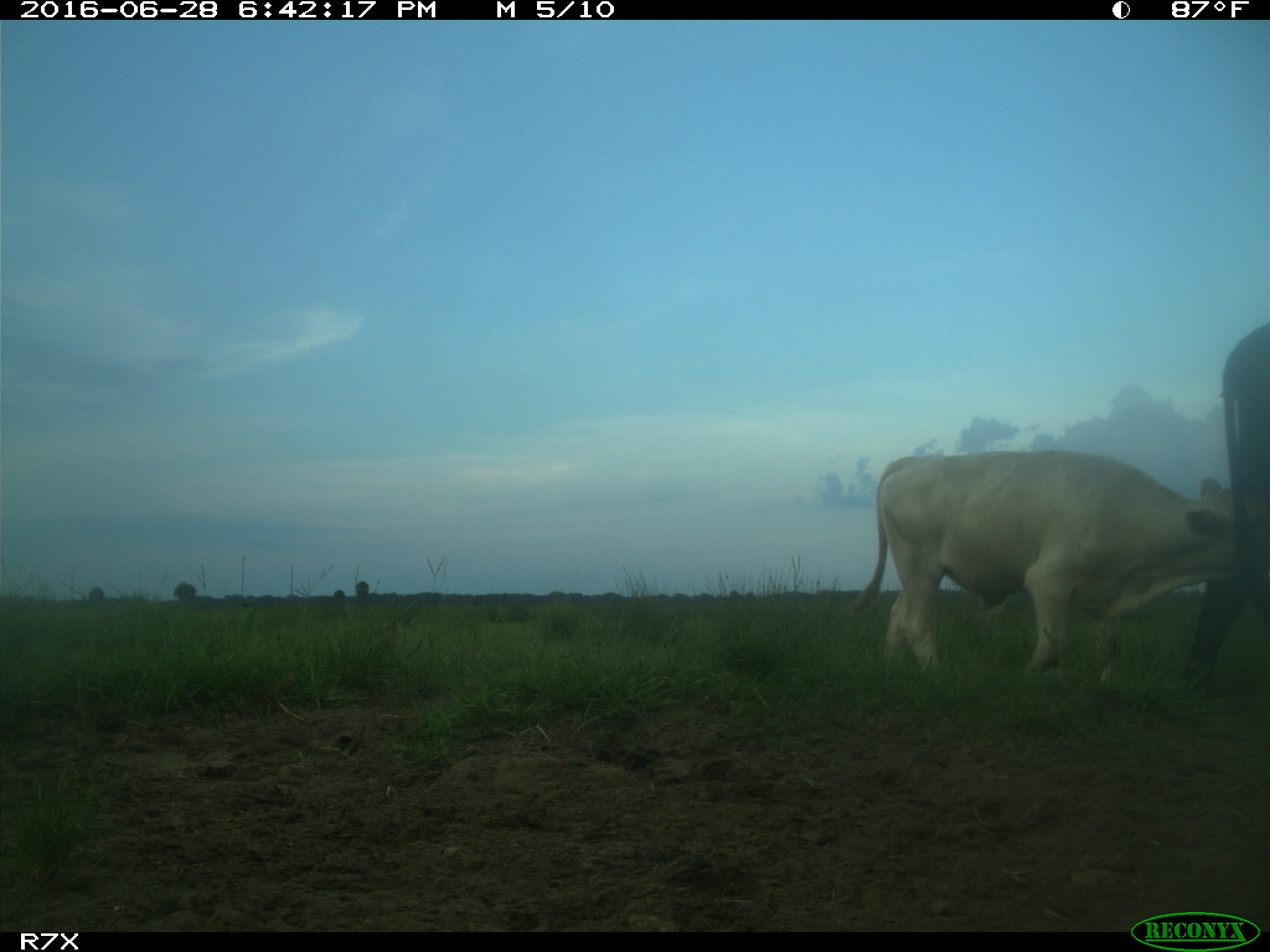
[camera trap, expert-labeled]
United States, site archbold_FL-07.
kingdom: Animalia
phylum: Chordata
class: Mammalia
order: Artiodactyla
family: Bovidae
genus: Bos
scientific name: Bos taurus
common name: domestic cow